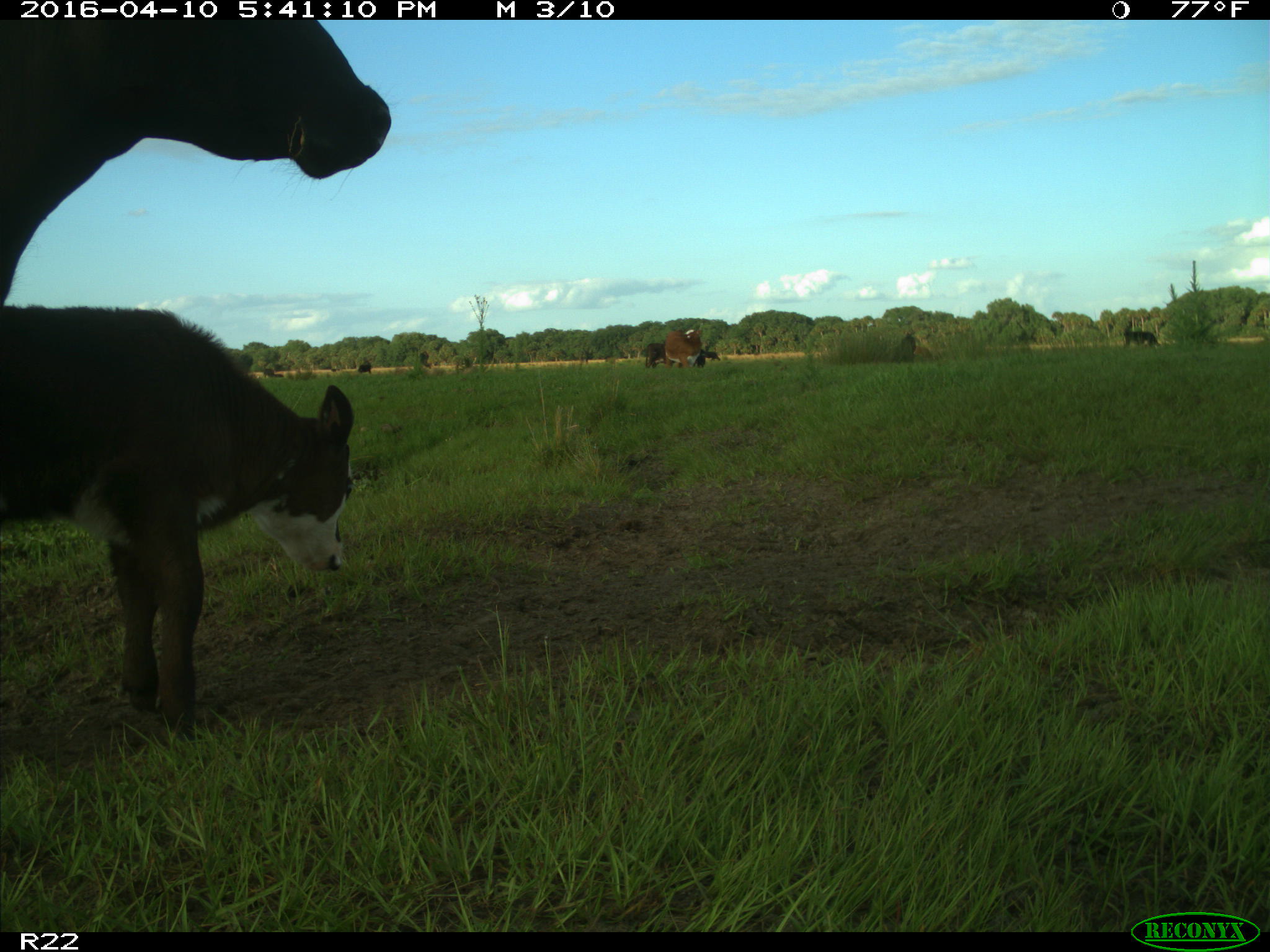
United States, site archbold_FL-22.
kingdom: Animalia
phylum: Chordata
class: Mammalia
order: Artiodactyla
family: Bovidae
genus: Bos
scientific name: Bos taurus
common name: domestic cow